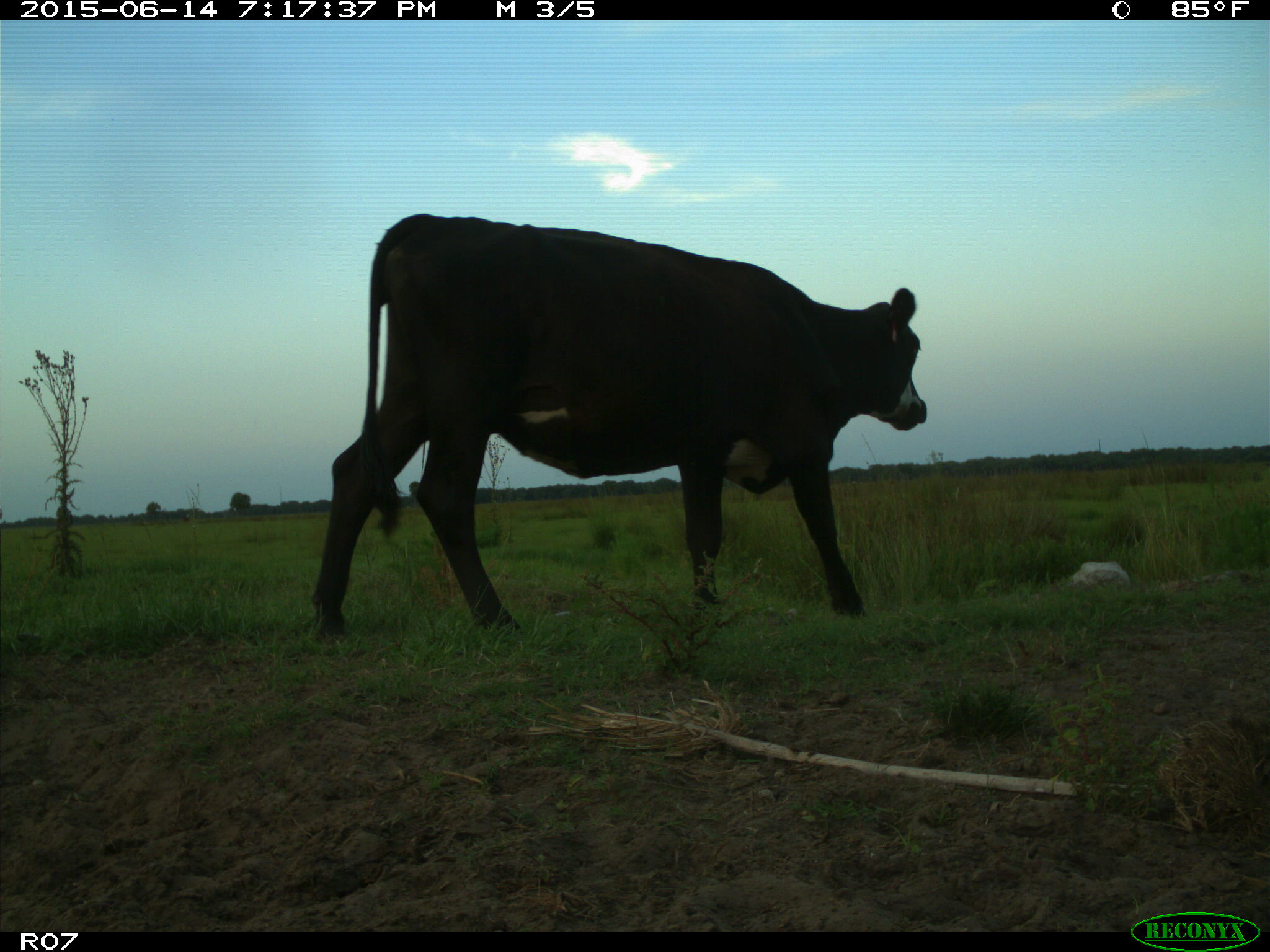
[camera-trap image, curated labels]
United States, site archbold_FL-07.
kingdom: Animalia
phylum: Chordata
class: Mammalia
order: Artiodactyla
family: Bovidae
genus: Bos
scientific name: Bos taurus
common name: domestic cow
Bos taurus (domestic cow).